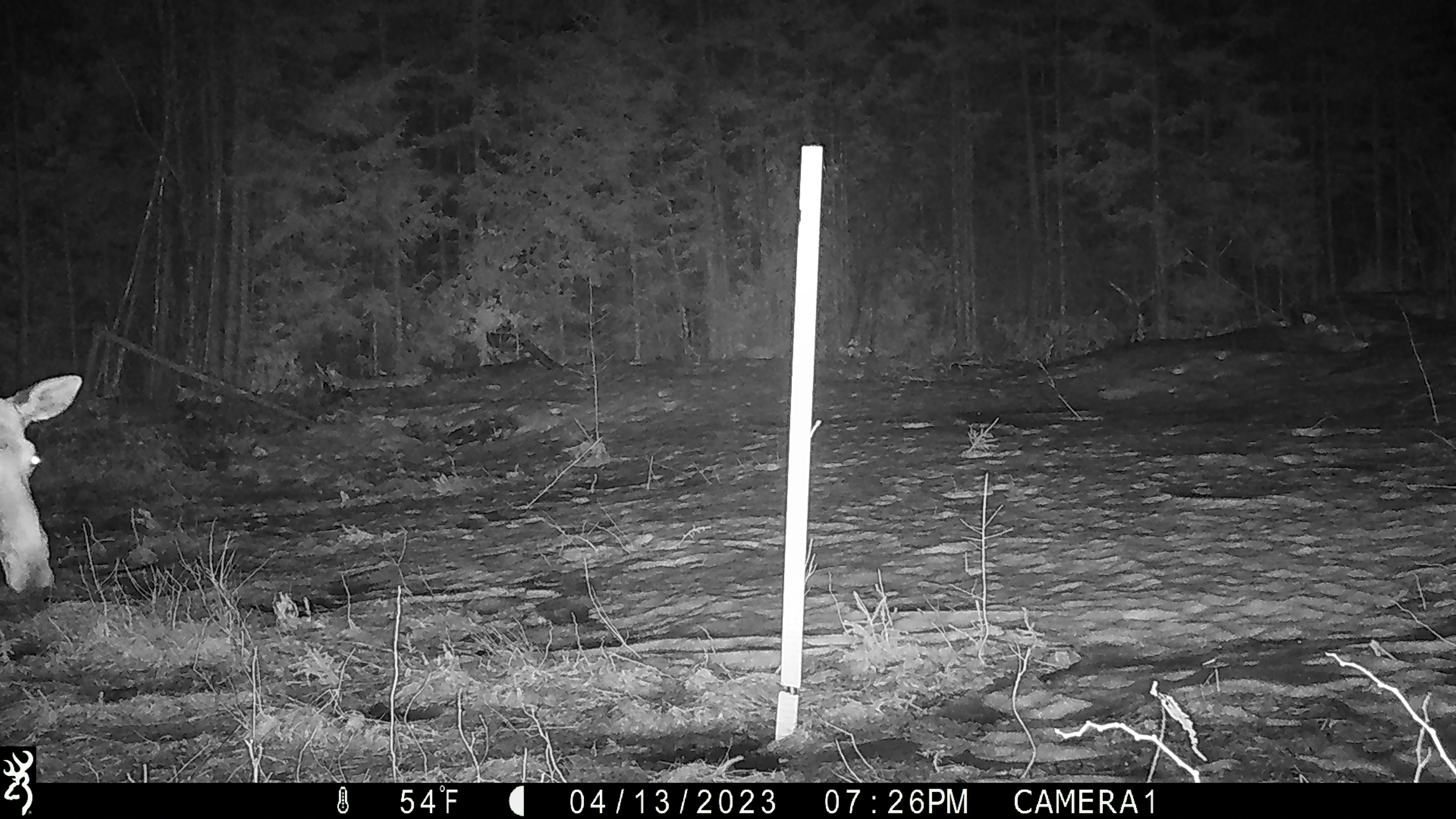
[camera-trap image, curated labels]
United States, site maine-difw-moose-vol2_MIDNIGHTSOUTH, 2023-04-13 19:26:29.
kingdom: Animalia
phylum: Chordata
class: Mammalia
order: Artiodactyla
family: Cervidae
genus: Alces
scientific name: Alces alces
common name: moose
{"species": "moose (Alces alces)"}